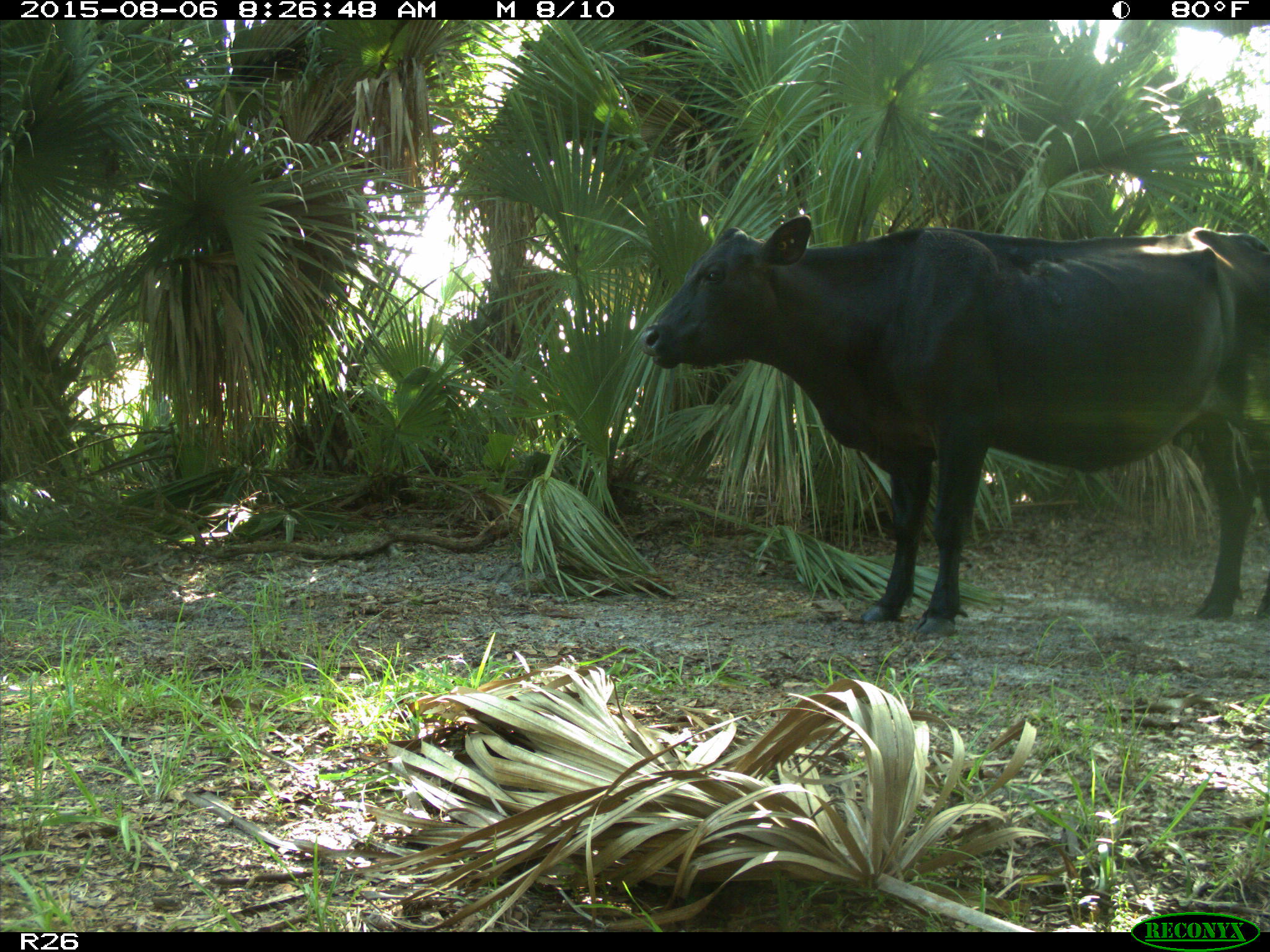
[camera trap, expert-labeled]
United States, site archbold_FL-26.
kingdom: Animalia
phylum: Chordata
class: Mammalia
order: Artiodactyla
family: Bovidae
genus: Bos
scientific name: Bos taurus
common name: domestic cow